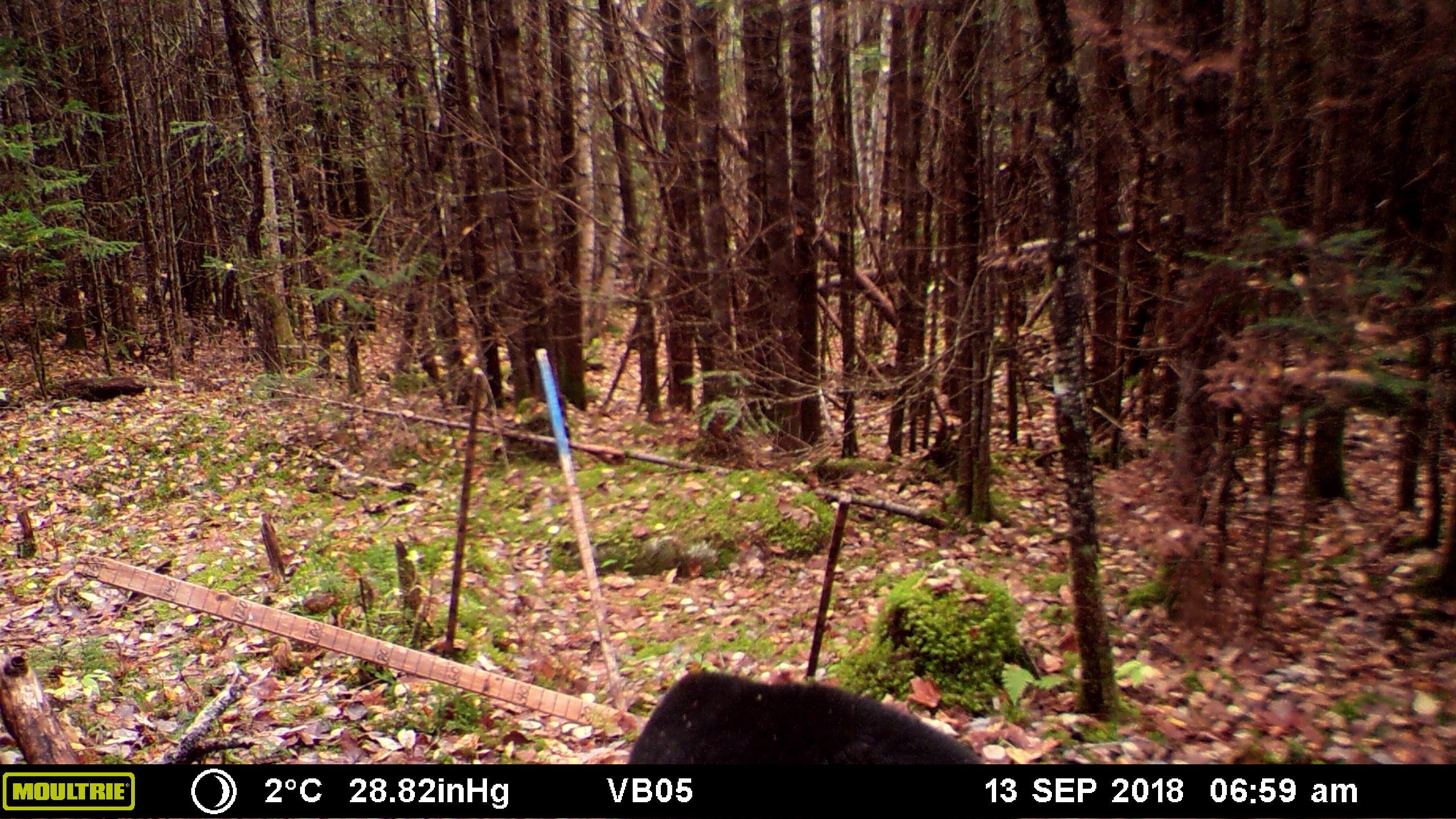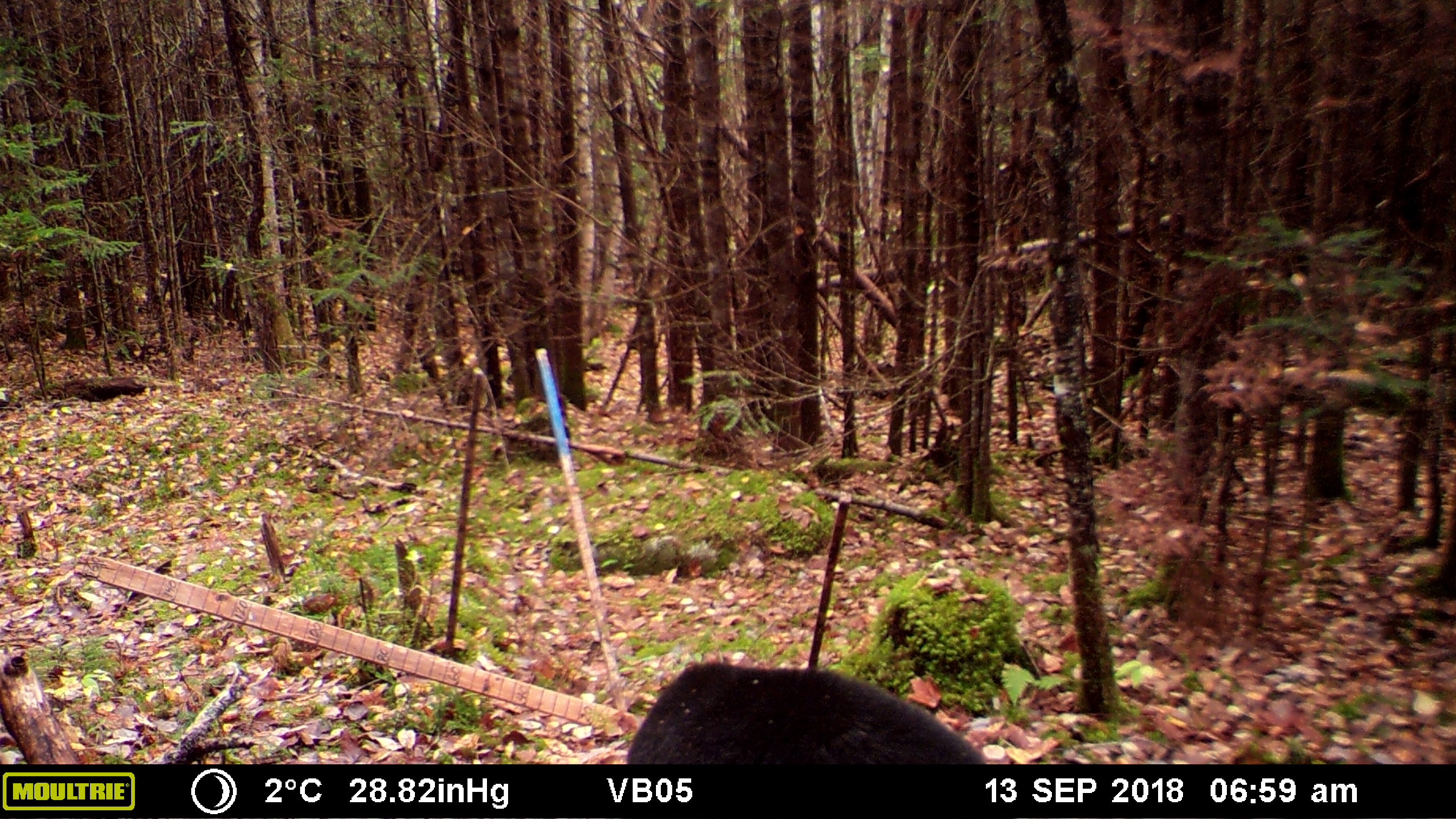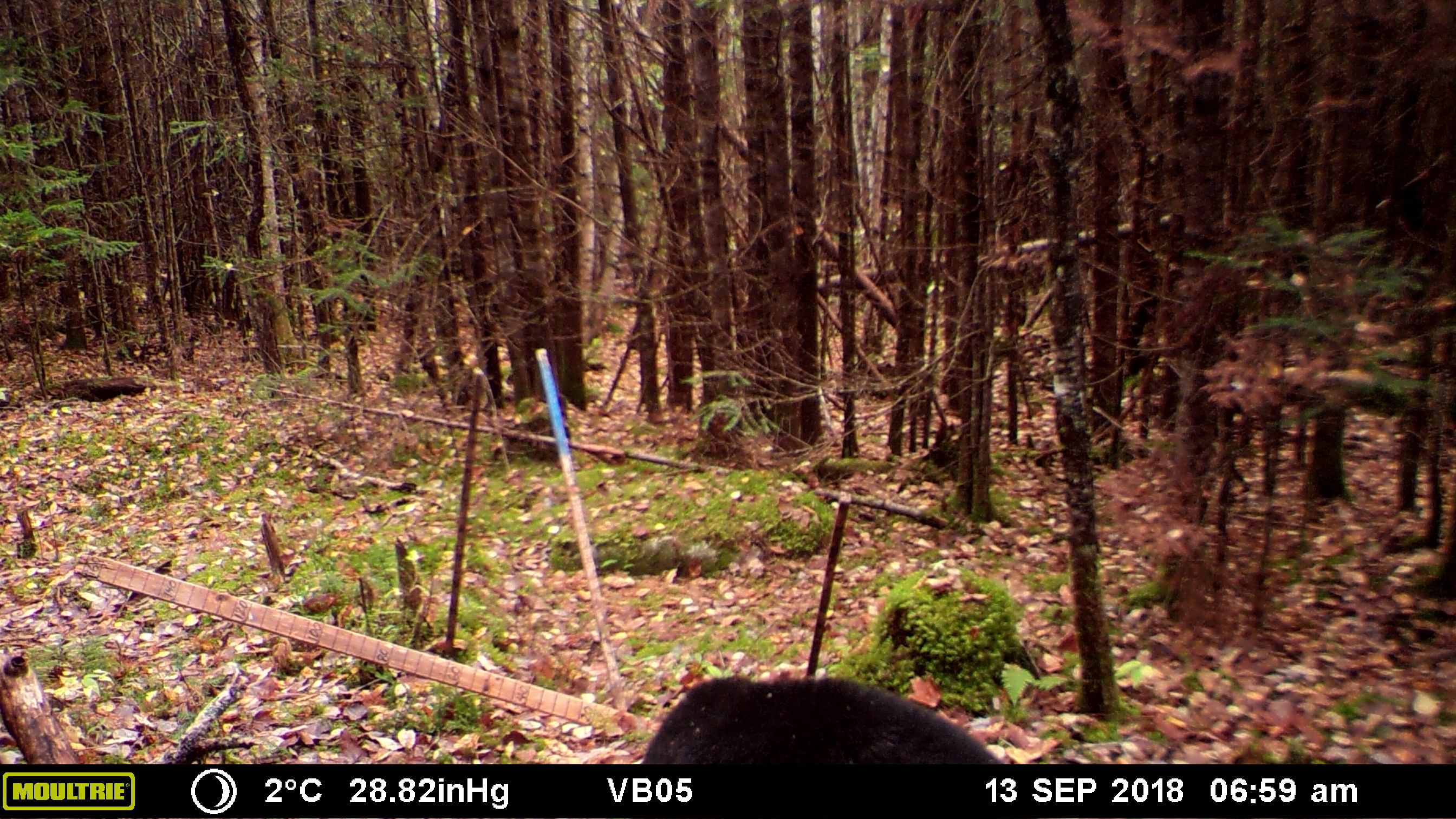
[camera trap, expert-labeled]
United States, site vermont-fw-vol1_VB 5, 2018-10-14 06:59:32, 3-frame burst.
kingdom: Animalia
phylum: Chordata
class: Mammalia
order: Carnivora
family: Ursidae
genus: Ursus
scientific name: Ursus americanus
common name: black bear